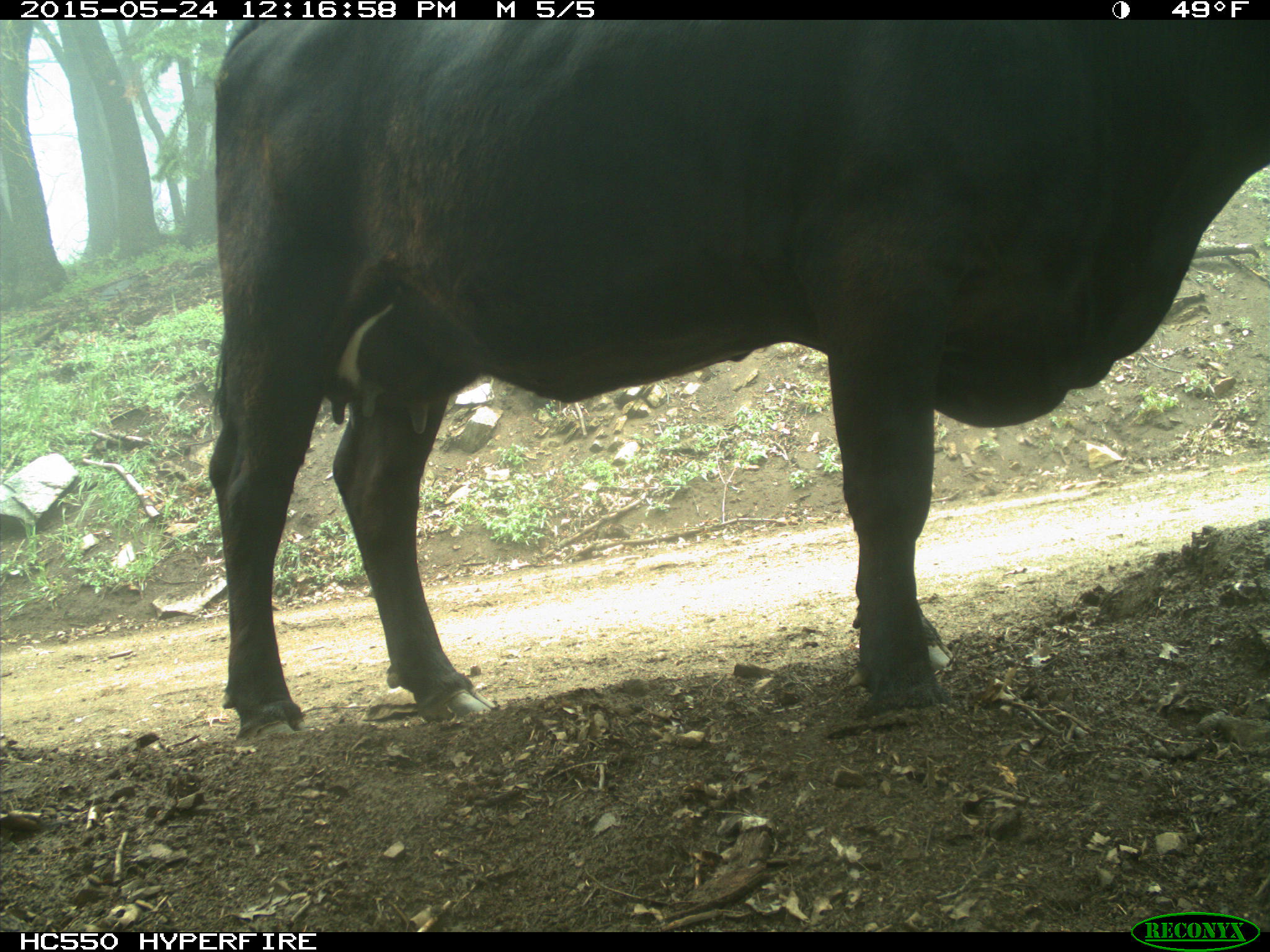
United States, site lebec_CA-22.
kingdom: Animalia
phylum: Chordata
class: Mammalia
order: Artiodactyla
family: Bovidae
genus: Bos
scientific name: Bos taurus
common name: domestic cow